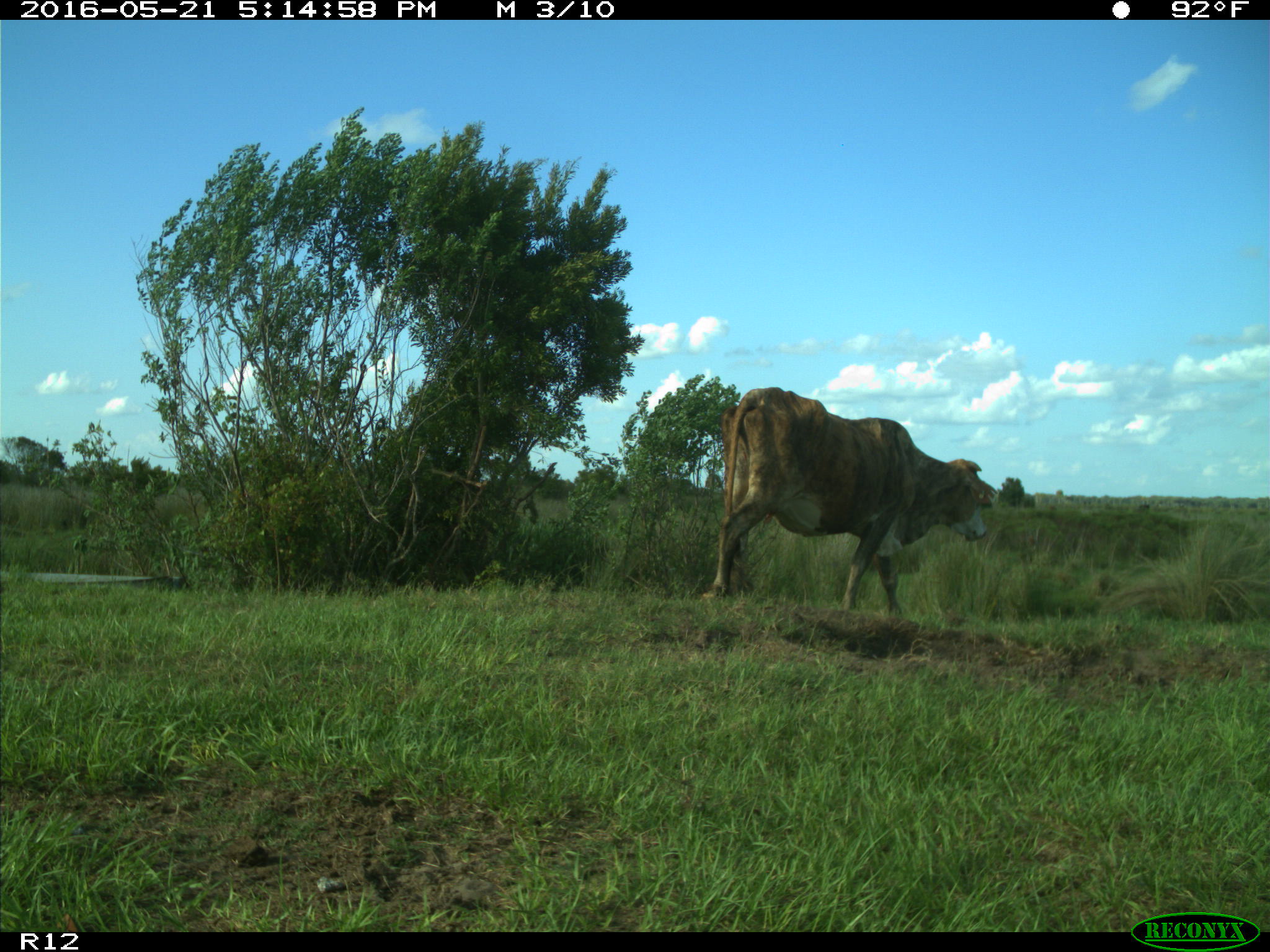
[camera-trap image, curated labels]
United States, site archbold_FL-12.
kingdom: Animalia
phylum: Chordata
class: Mammalia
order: Artiodactyla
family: Bovidae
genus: Bos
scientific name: Bos taurus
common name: domestic cow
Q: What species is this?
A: Bos taurus (domestic cow).